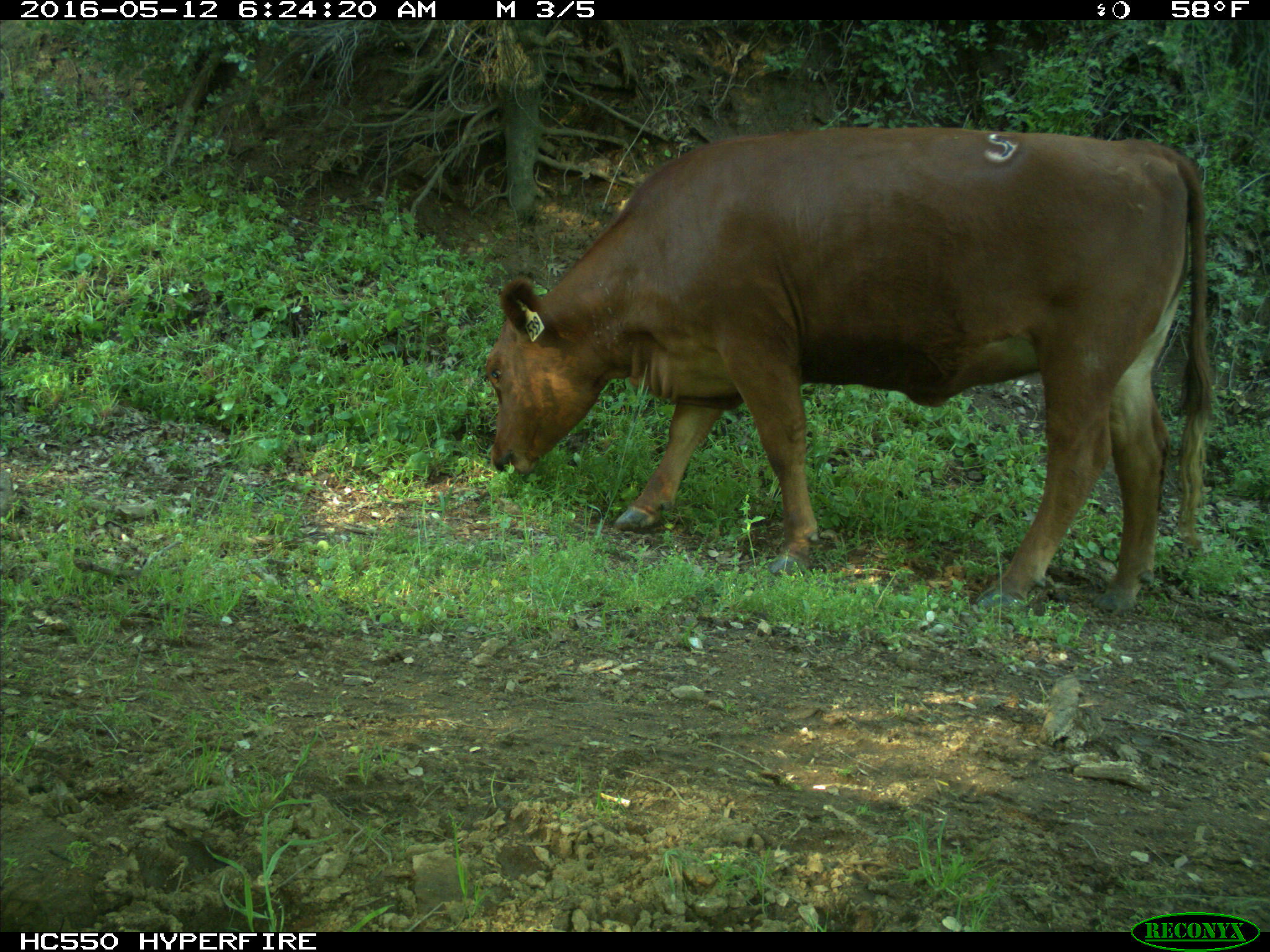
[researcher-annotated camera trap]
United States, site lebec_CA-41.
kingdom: Animalia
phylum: Chordata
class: Mammalia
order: Artiodactyla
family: Bovidae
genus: Bos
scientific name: Bos taurus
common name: domestic cow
Bos taurus (domestic cow).